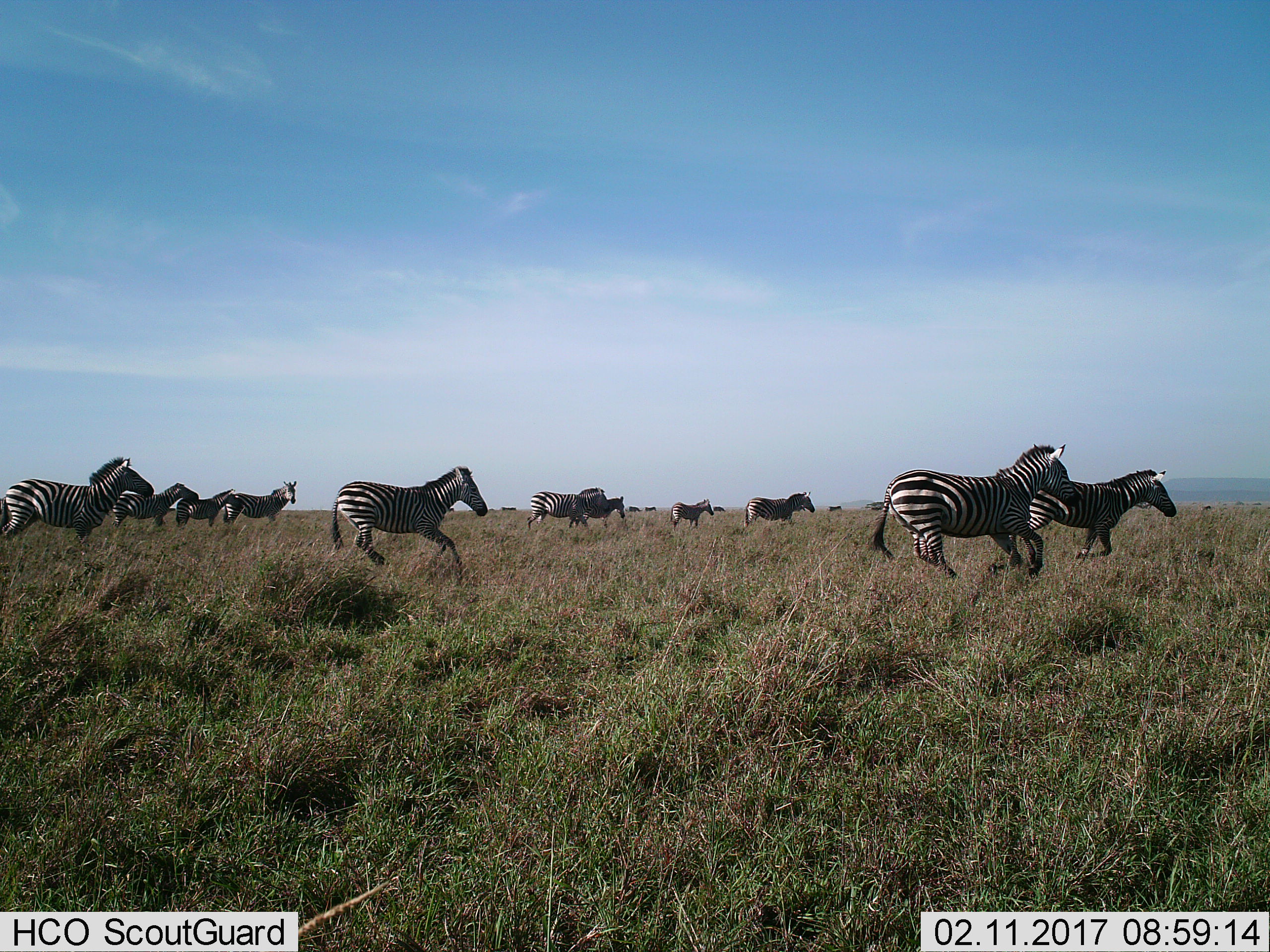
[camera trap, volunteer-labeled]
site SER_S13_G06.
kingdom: Animalia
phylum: Chordata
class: Mammalia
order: Perissodactyla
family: Equidae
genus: Equus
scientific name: Equus quagga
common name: plains zebra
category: zebraplains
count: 11-50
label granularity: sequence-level